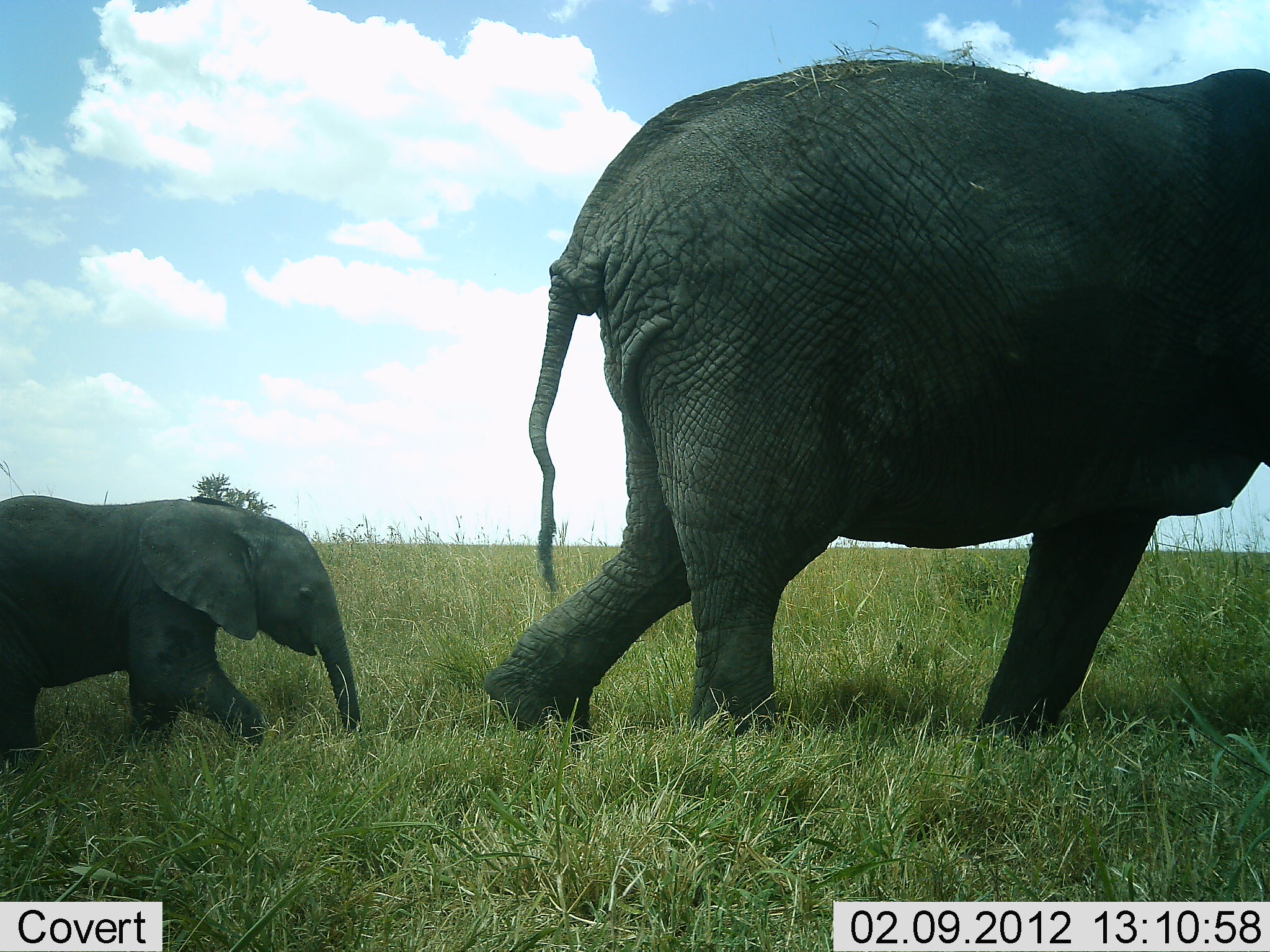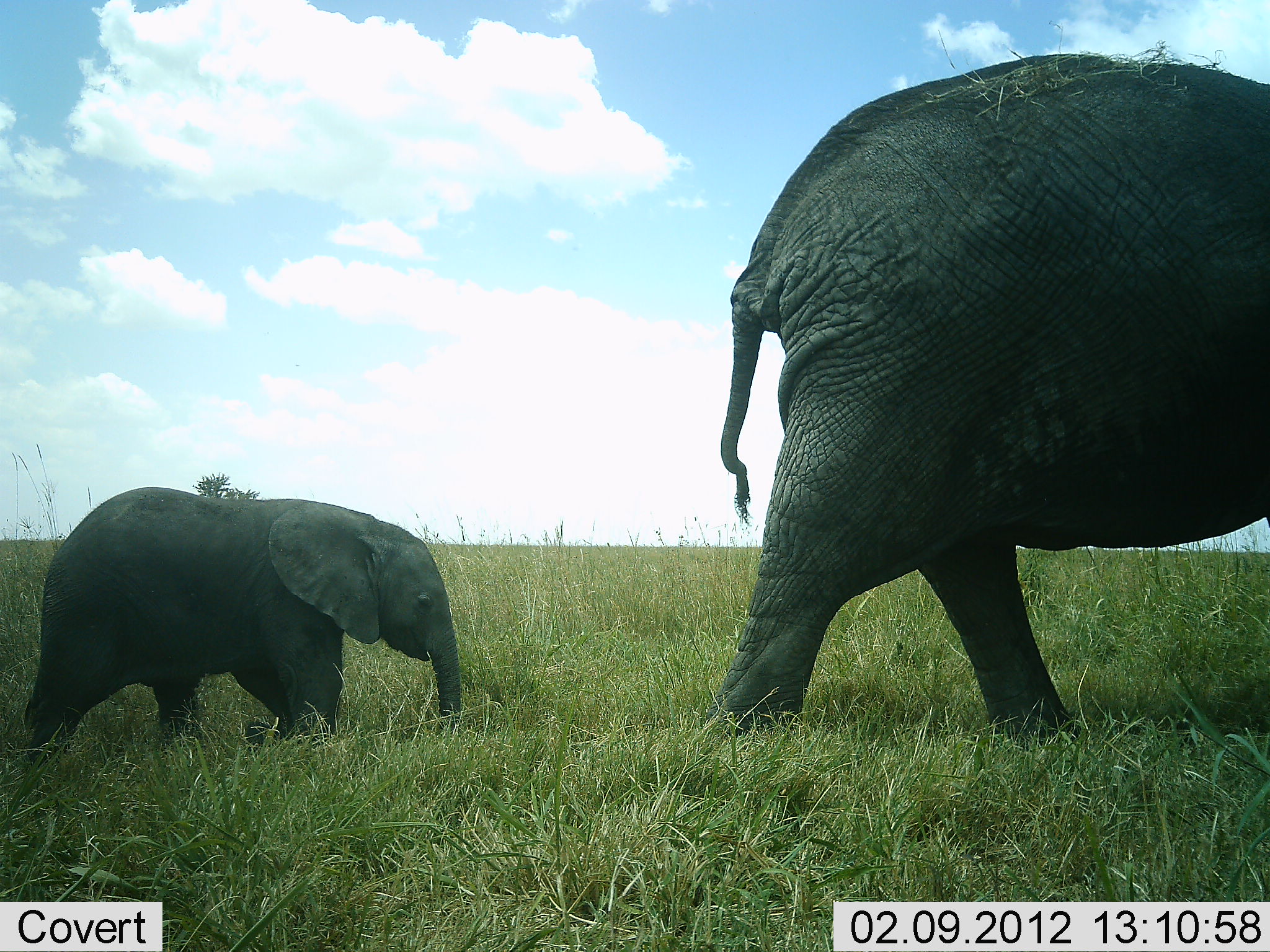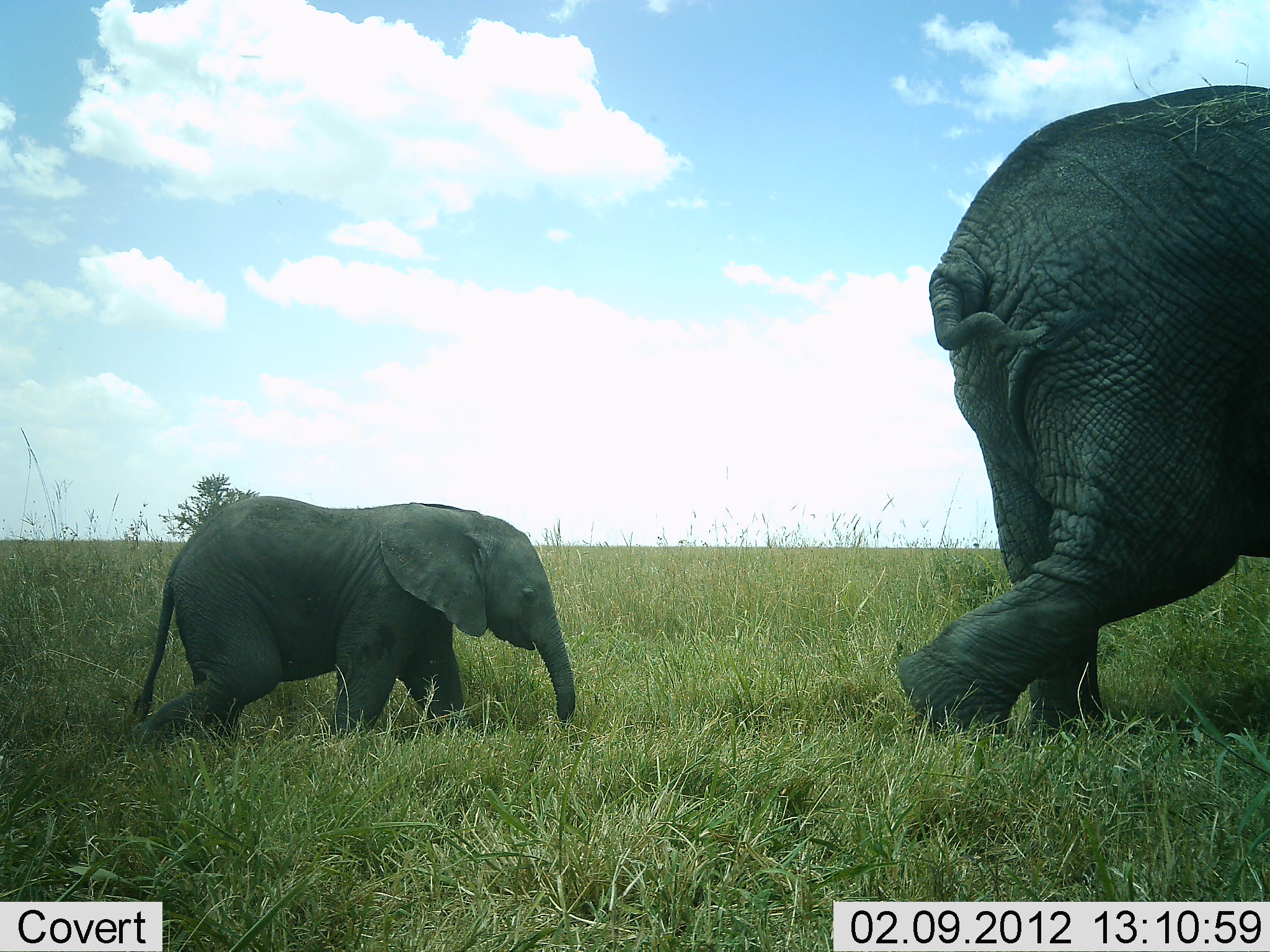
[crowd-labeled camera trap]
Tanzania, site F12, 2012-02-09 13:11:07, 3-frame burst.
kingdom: Animalia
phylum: Chordata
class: Mammalia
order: Proboscidea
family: Elephantidae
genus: Loxodonta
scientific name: Loxodonta africana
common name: african bush elephant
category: elephant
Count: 2.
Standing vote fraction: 11%.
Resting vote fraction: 0%.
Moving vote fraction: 100%.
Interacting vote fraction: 0%.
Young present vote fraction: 95%.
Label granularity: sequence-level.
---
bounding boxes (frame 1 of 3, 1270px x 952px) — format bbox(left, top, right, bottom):
animal: bbox(482, 51, 1270, 748); bbox(0, 490, 365, 779)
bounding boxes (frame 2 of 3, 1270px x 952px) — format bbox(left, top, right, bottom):
animal: bbox(709, 52, 1269, 750); bbox(16, 485, 469, 781)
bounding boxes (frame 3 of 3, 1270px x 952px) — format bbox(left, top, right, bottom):
animal: bbox(889, 79, 1269, 746); bbox(123, 494, 580, 759)